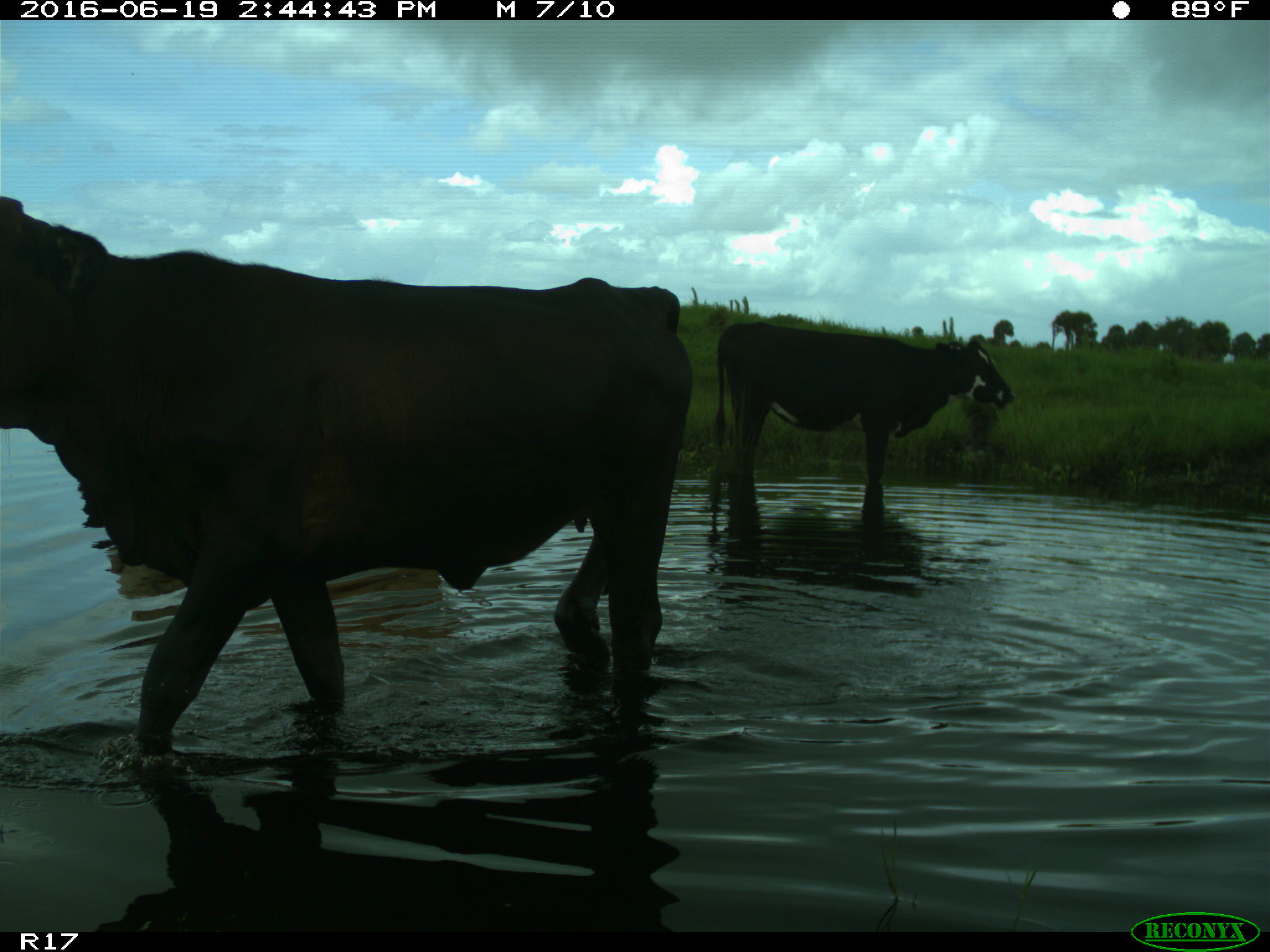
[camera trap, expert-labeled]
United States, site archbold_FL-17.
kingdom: Animalia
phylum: Chordata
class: Mammalia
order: Artiodactyla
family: Bovidae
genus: Bos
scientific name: Bos taurus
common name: domestic cow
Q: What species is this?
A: Bos taurus (domestic cow).